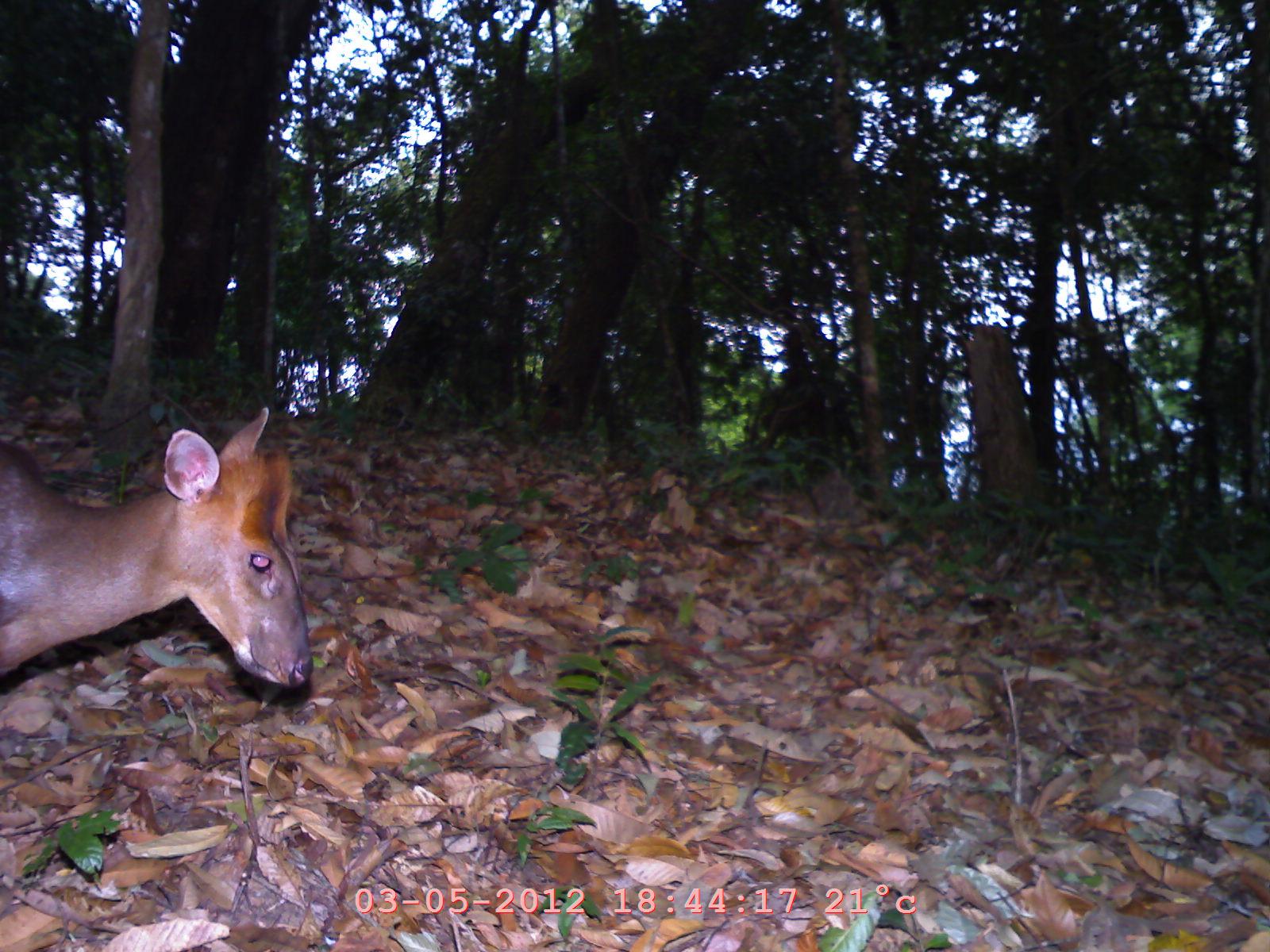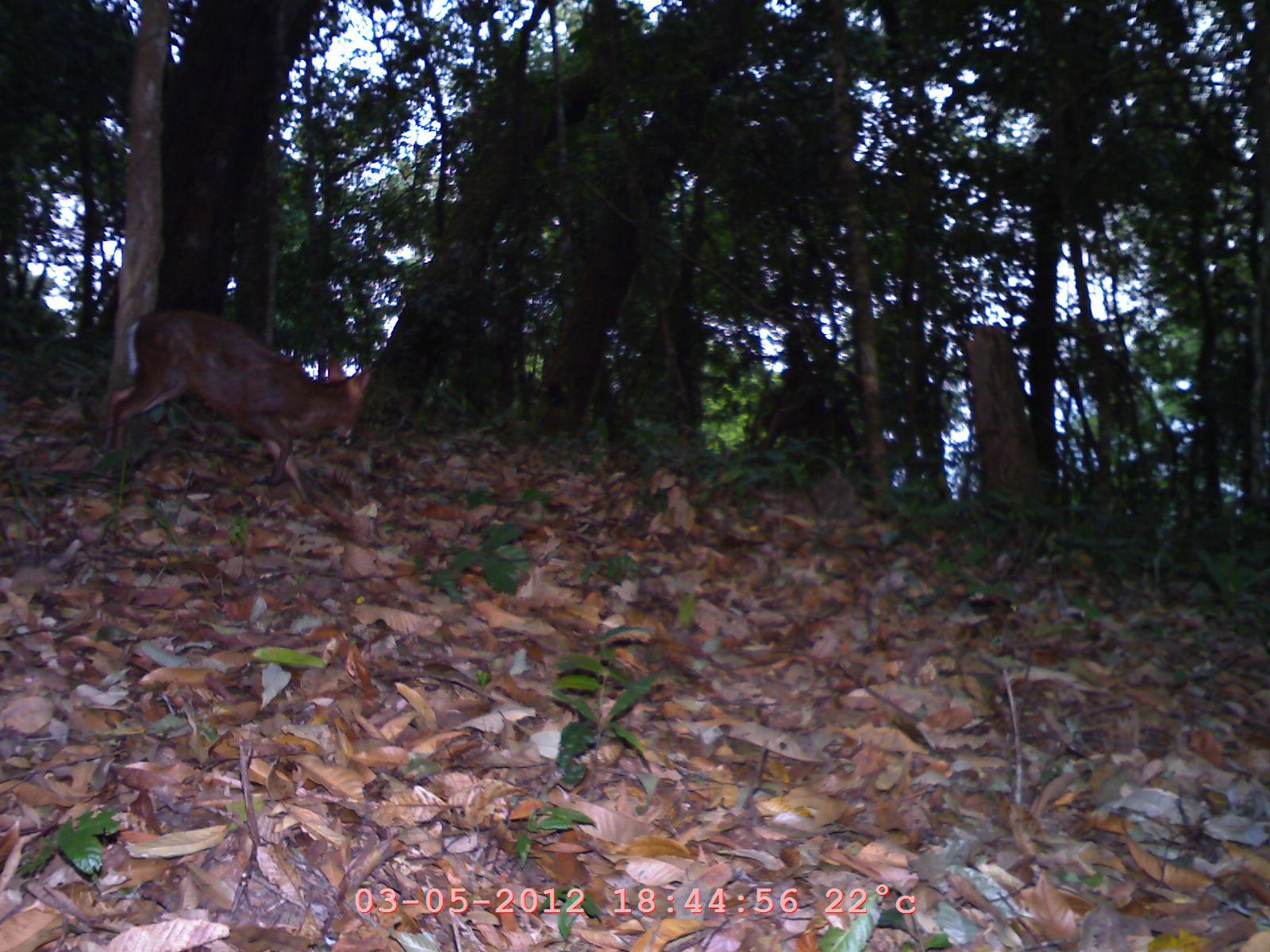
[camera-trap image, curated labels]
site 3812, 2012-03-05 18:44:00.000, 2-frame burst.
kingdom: Animalia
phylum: Chordata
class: Mammalia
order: Artiodactyla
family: Cervidae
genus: Muntiacus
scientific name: Muntiacus muntjak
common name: southern red muntjac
Muntiacus muntjak (southern red muntjac), count 1.